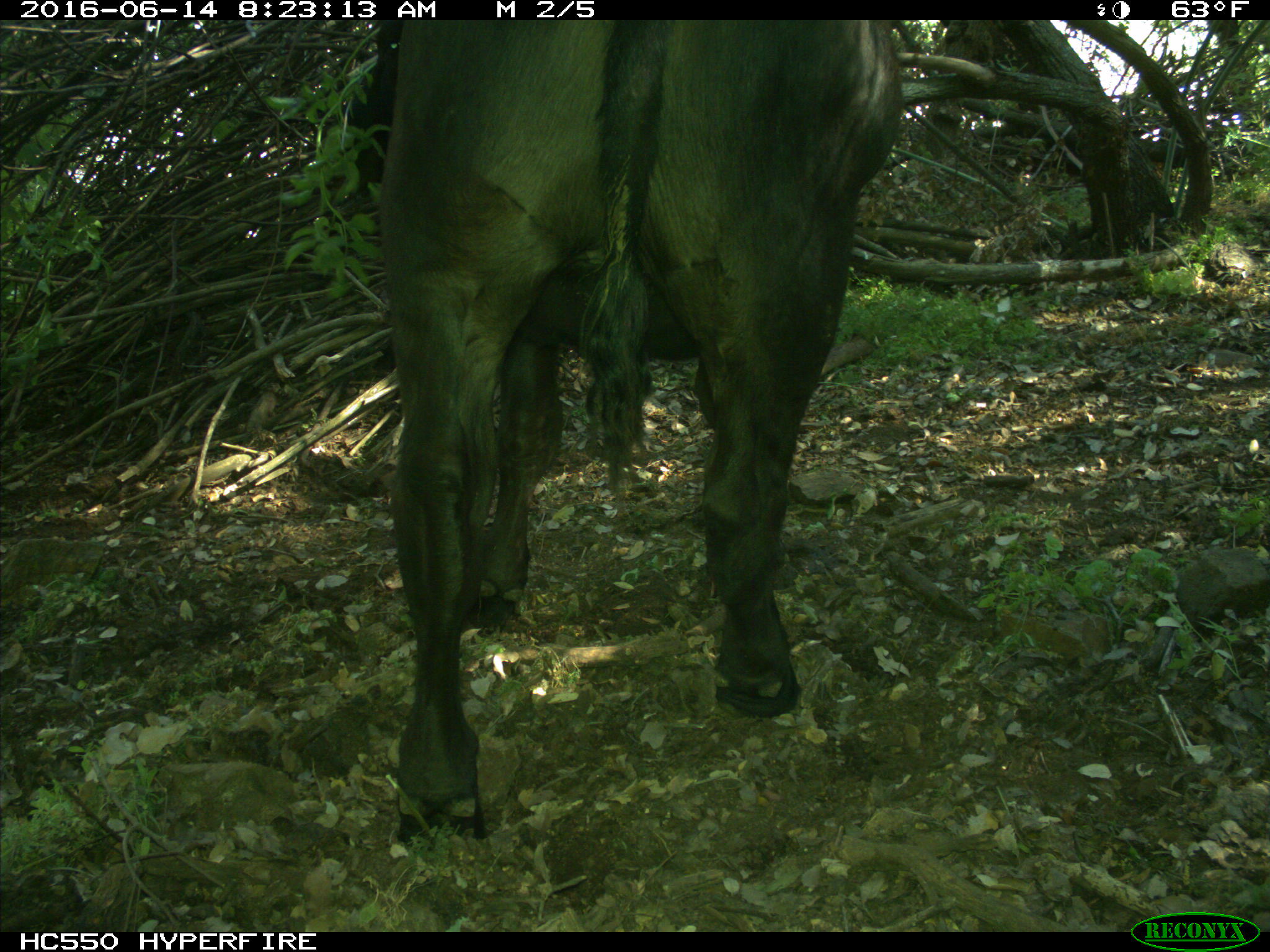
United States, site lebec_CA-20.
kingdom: Animalia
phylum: Chordata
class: Mammalia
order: Artiodactyla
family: Bovidae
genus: Bos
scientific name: Bos taurus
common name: domestic cow